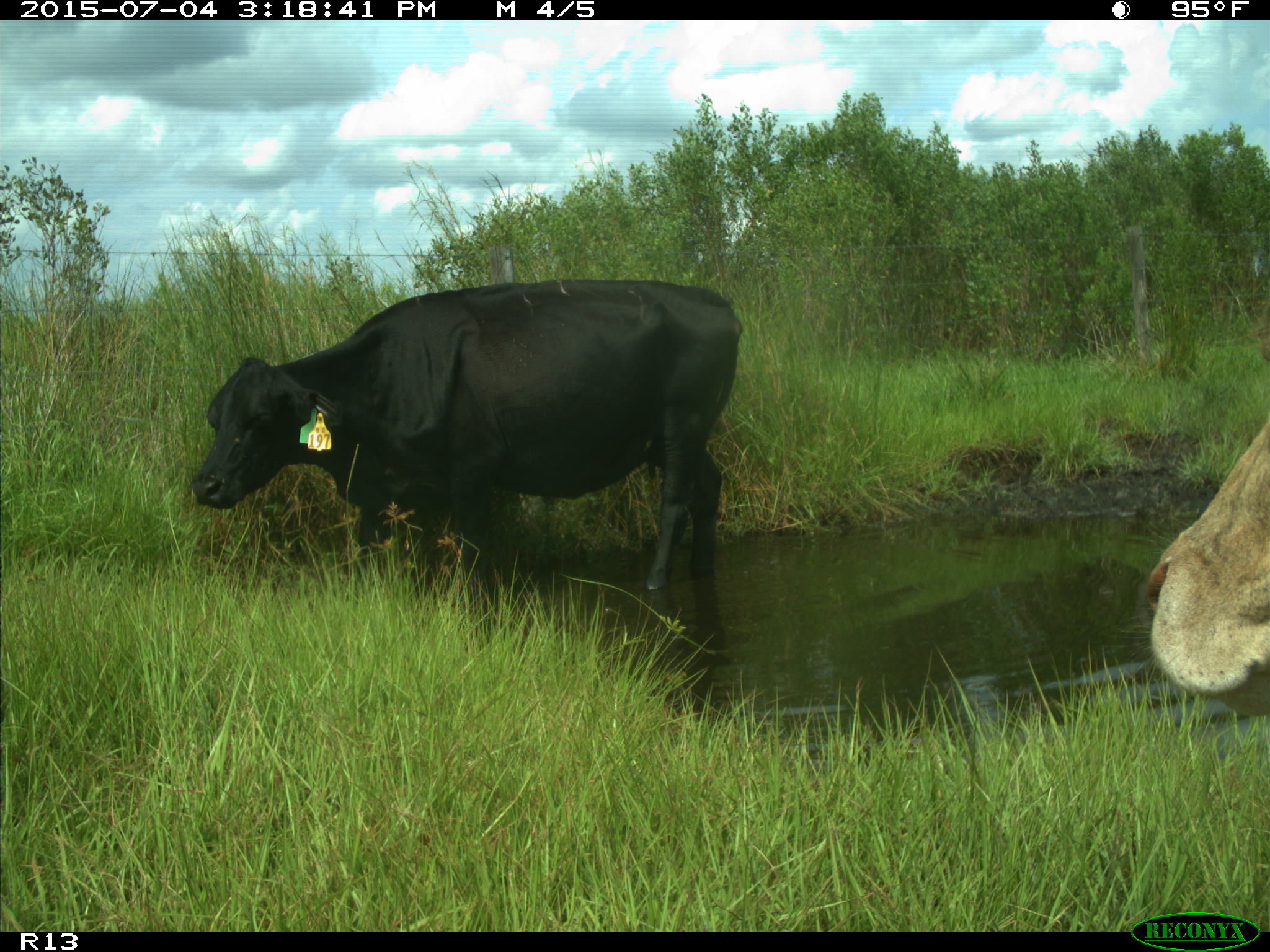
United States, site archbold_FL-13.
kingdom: Animalia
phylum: Chordata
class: Mammalia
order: Artiodactyla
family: Bovidae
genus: Bos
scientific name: Bos taurus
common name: domestic cow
Bos taurus (domestic cow).